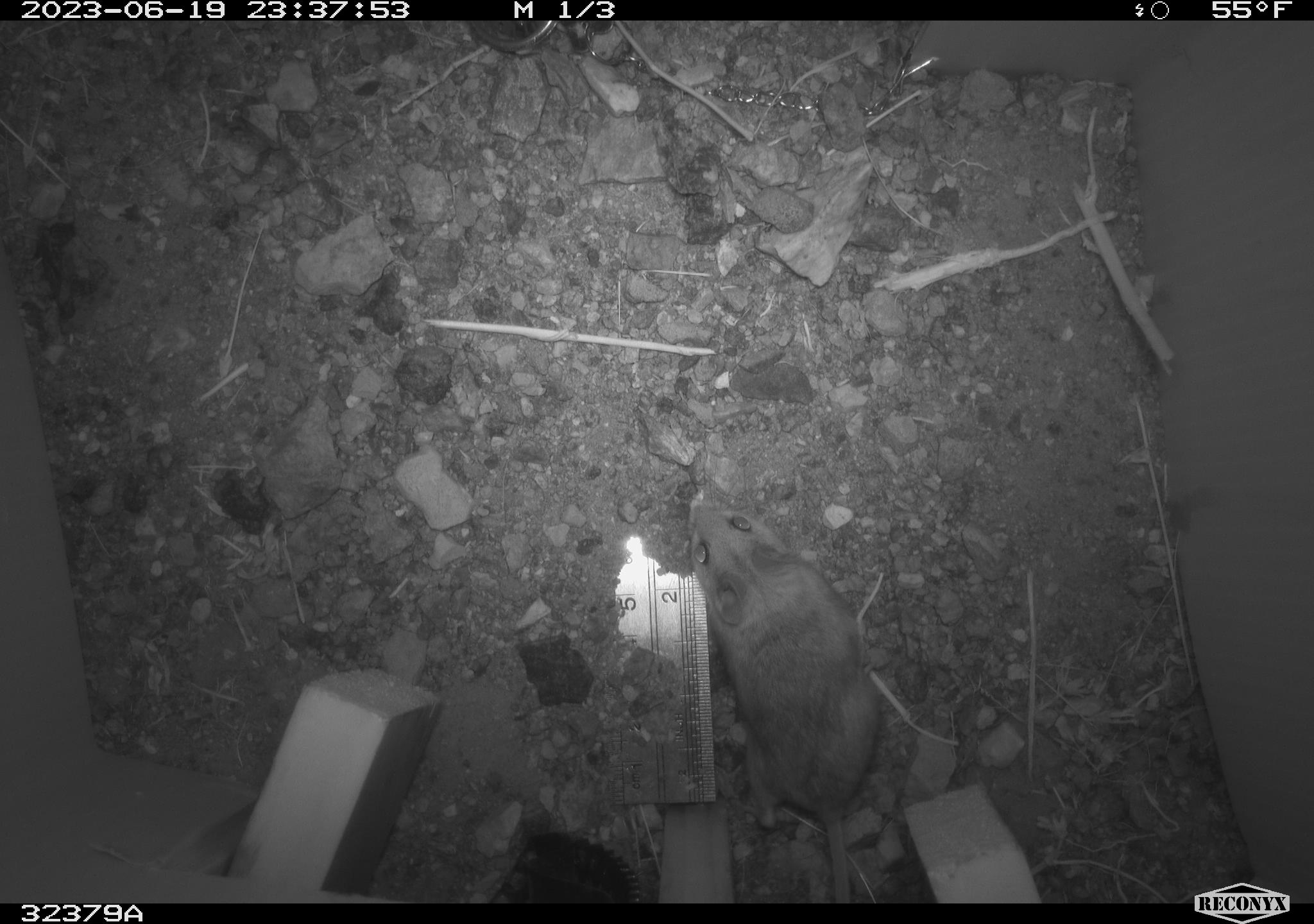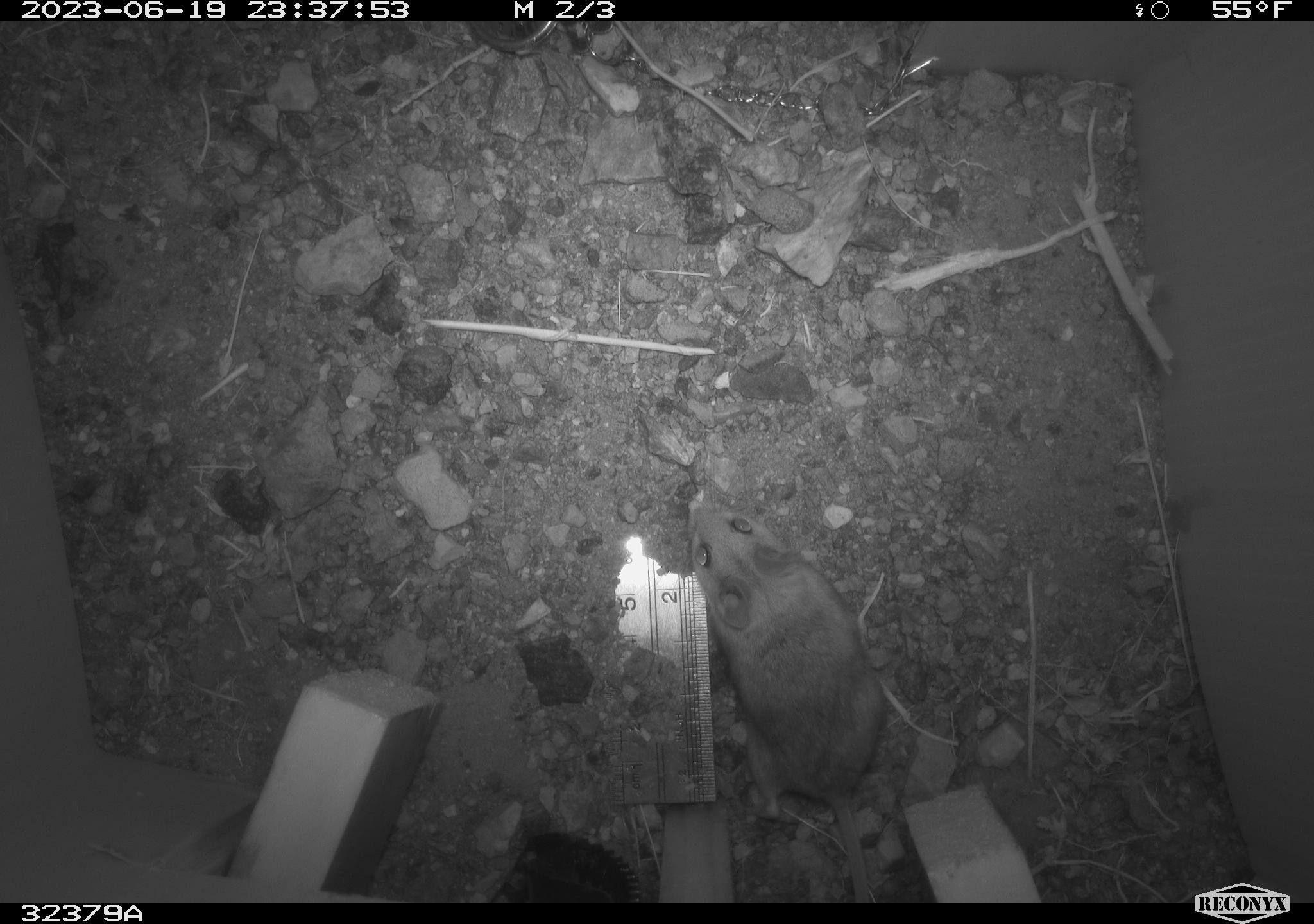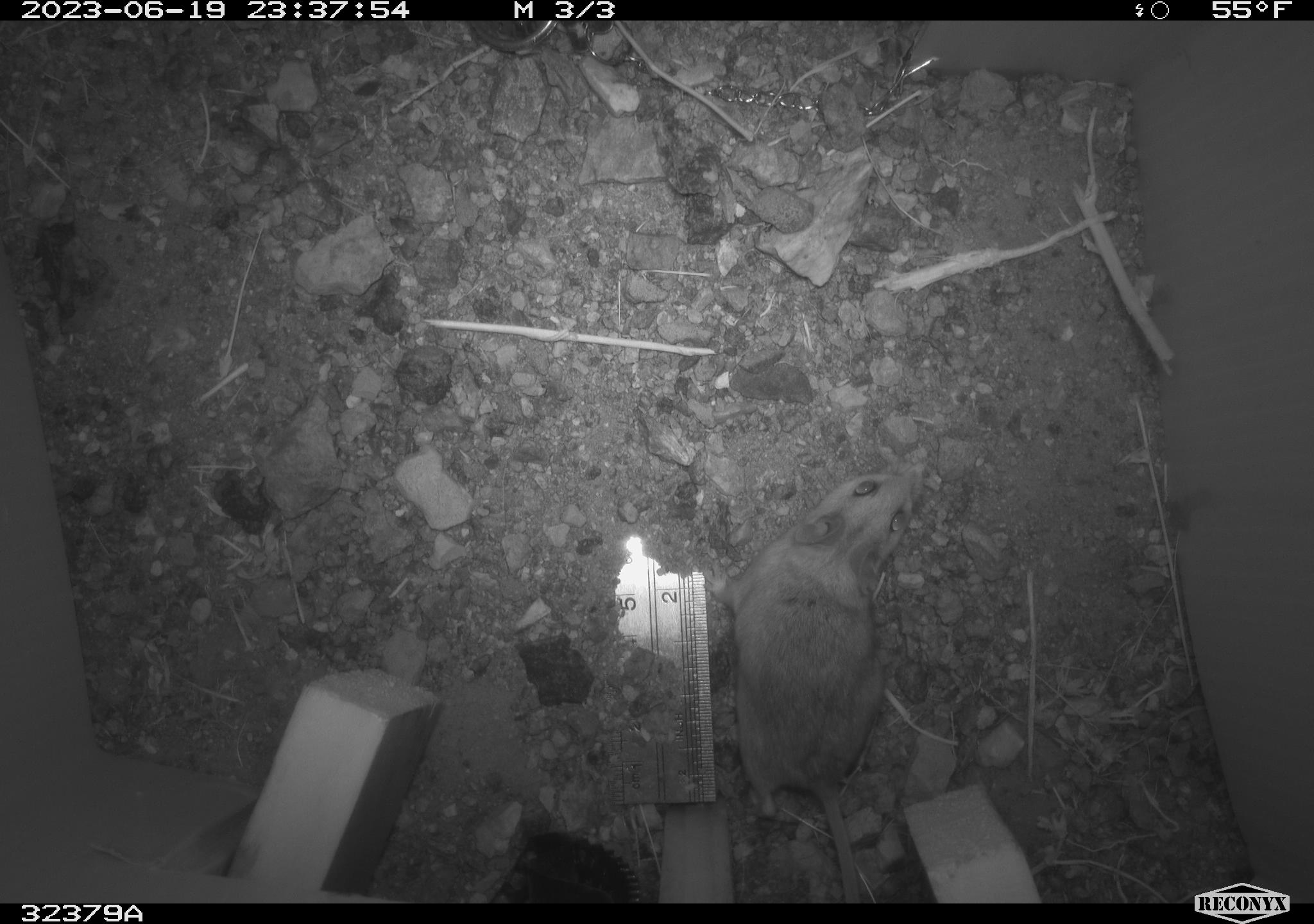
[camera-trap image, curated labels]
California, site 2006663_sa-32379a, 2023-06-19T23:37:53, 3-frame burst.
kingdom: Animalia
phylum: Chordata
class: Mammalia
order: Rodentia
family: Cricetidae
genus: Peromyscus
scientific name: Peromyscus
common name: deer mice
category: peromyscus species